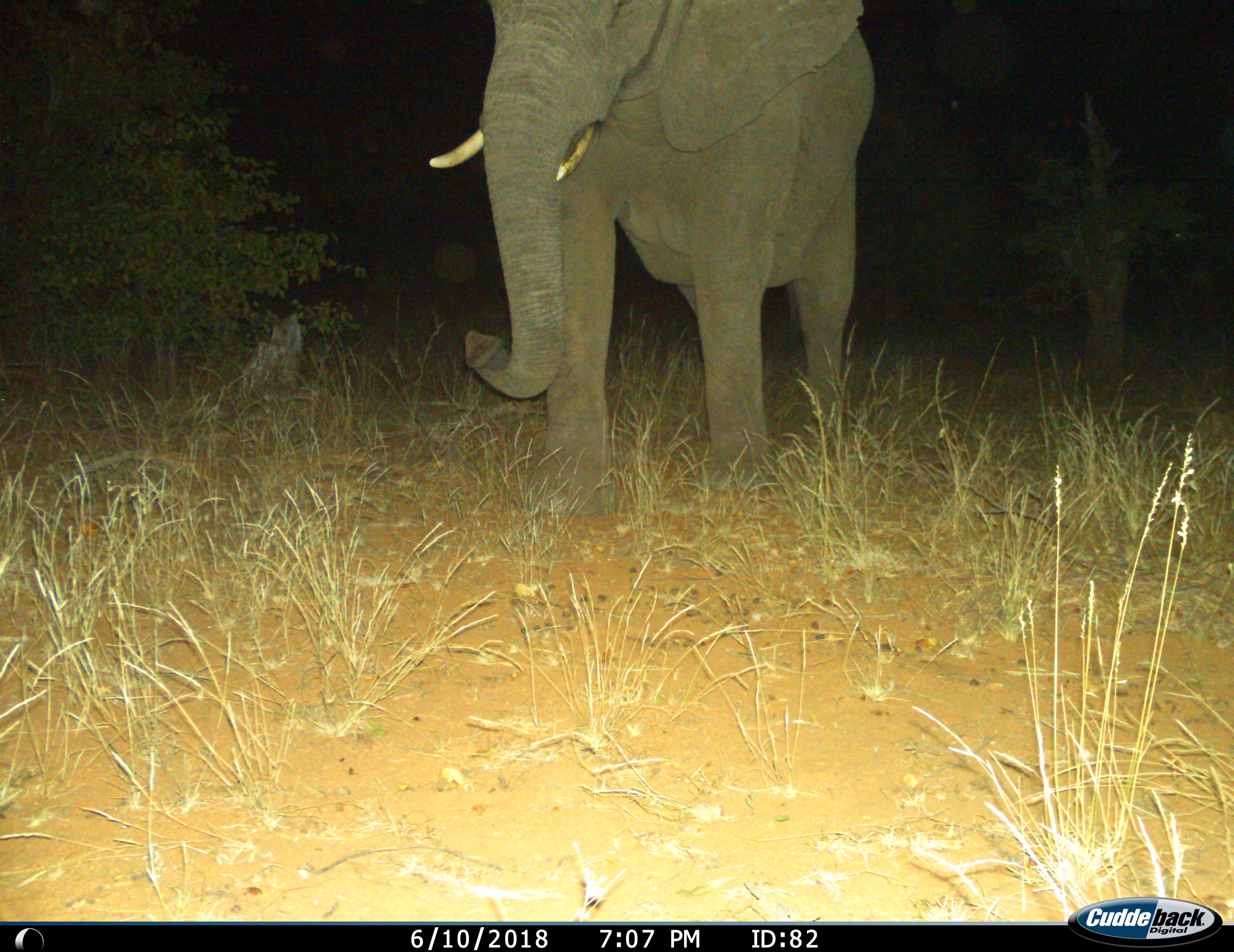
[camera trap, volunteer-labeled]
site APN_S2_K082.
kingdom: Animalia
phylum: Chordata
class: Mammalia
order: Proboscidea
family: Elephantidae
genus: Loxodonta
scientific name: Loxodonta africana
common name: african bush elephant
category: elephant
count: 1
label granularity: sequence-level